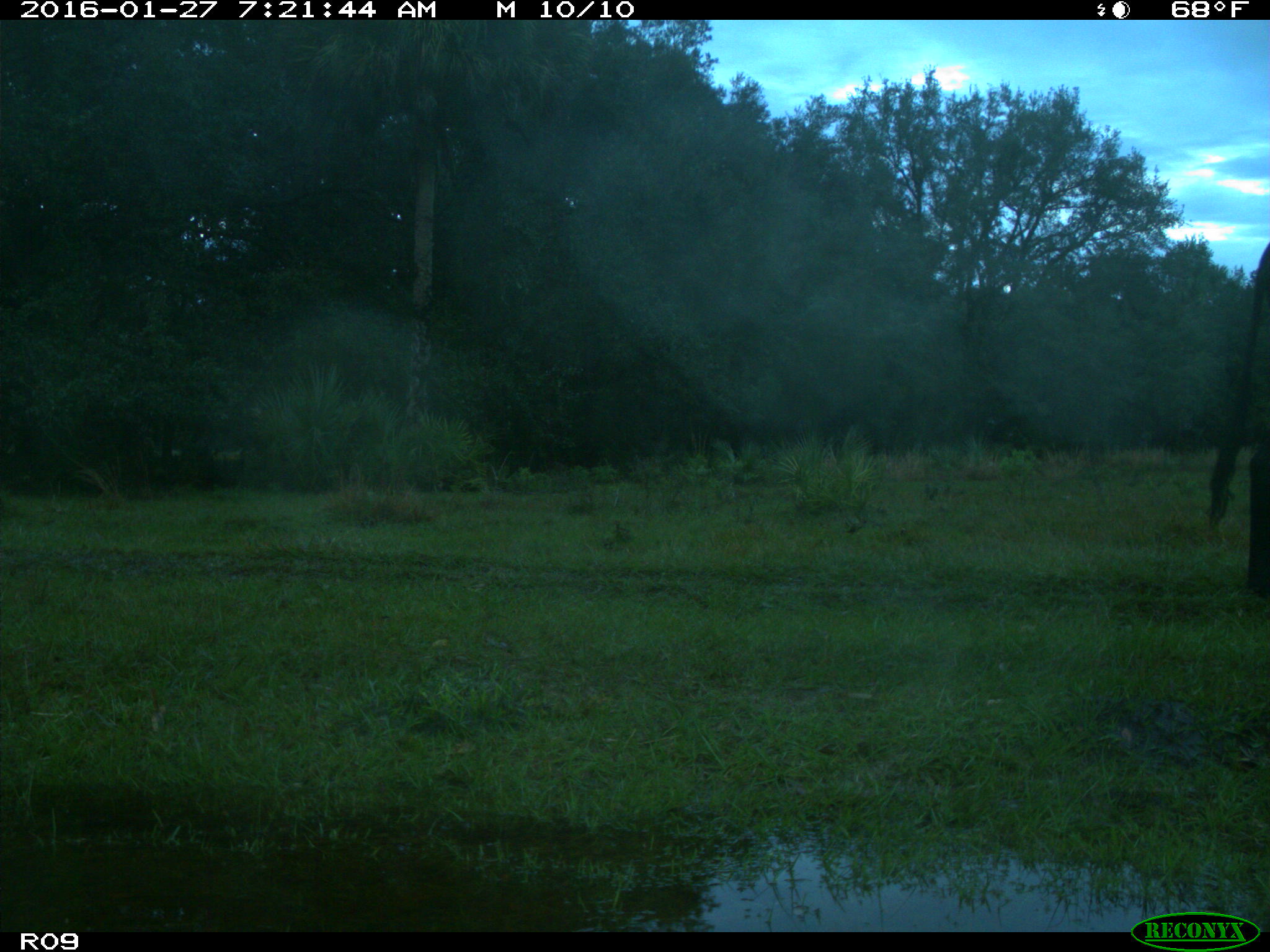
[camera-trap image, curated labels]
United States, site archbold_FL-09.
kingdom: Animalia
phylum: Chordata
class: Mammalia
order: Artiodactyla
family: Bovidae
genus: Bos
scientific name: Bos taurus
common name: domestic cow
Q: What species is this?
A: Bos taurus (domestic cow).